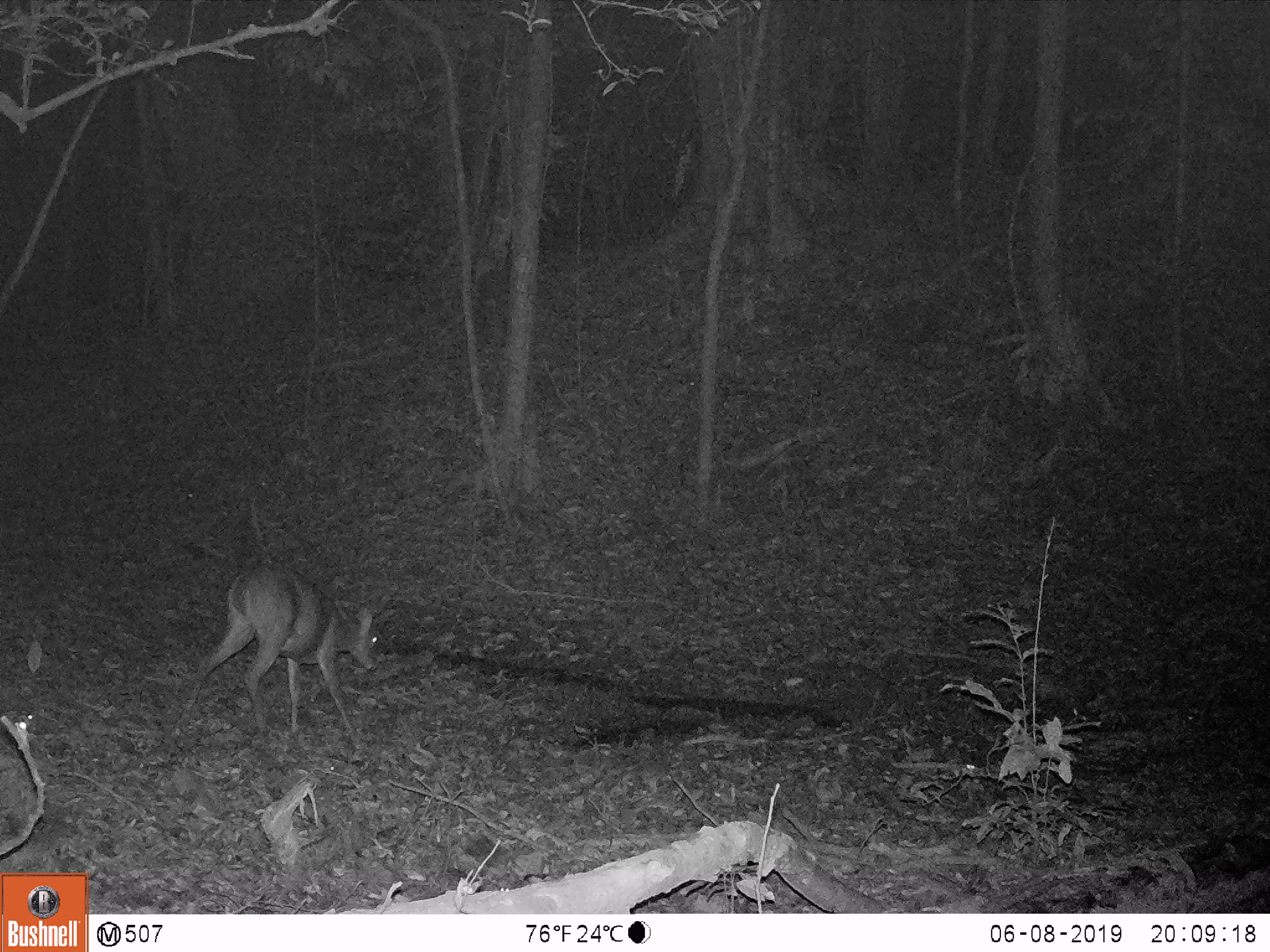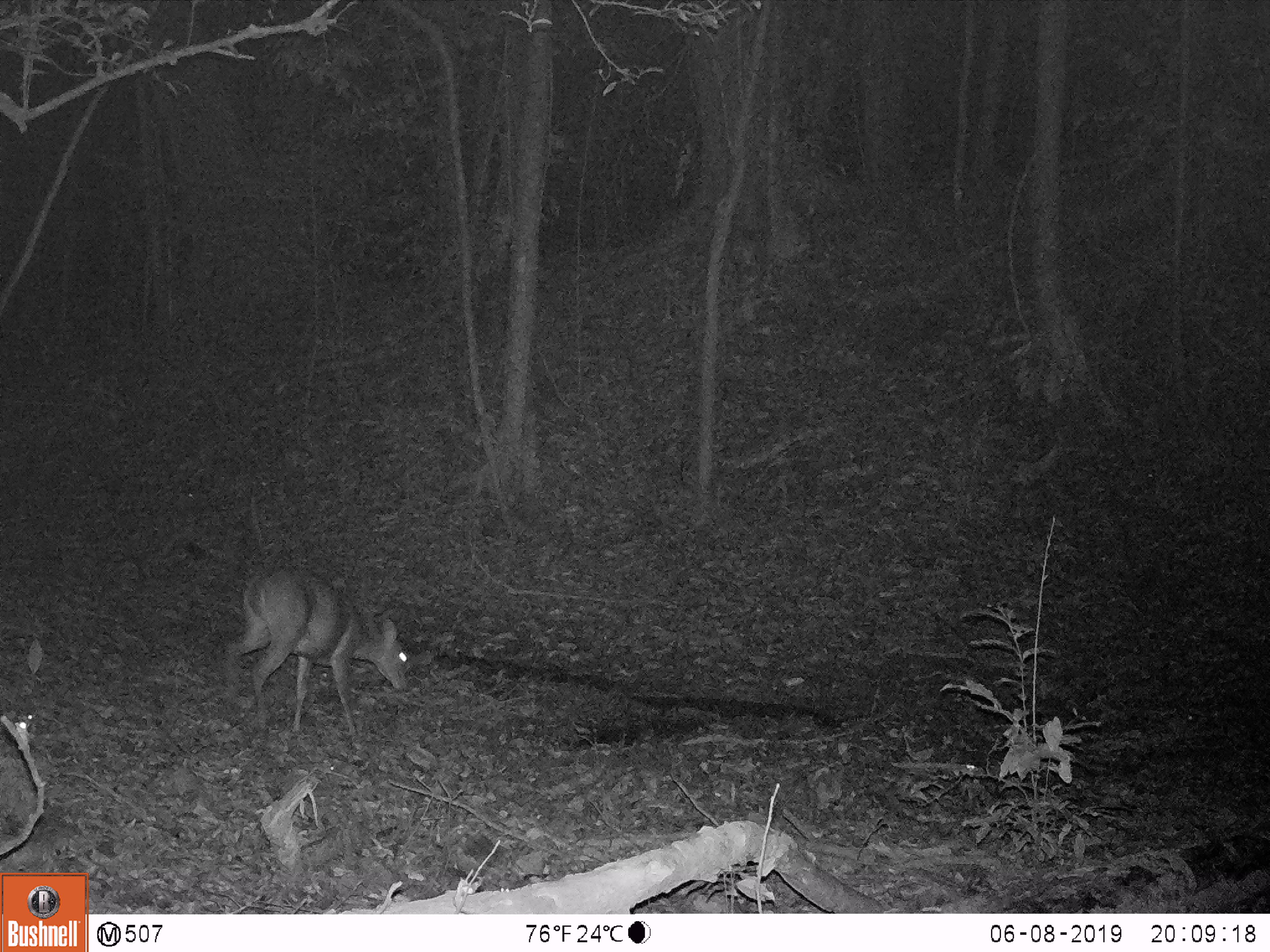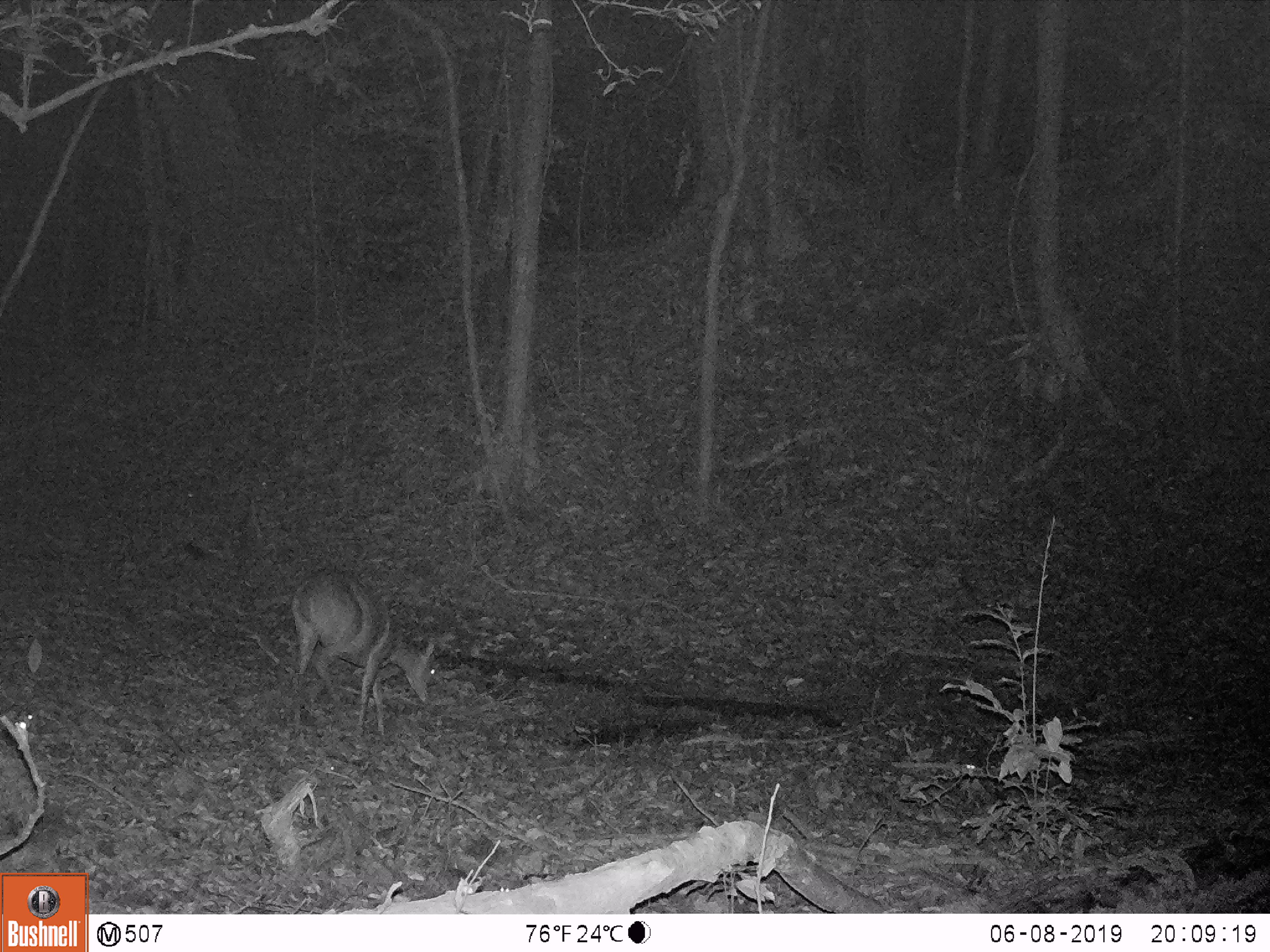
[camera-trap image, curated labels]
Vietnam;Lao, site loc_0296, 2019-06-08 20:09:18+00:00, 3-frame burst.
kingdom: Animalia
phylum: Chordata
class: Mammalia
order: Artiodactyla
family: Cervidae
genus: Muntiacus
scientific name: Muntiacus vuquangensis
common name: large-antlered muntjac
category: large antlered muntjac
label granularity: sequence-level